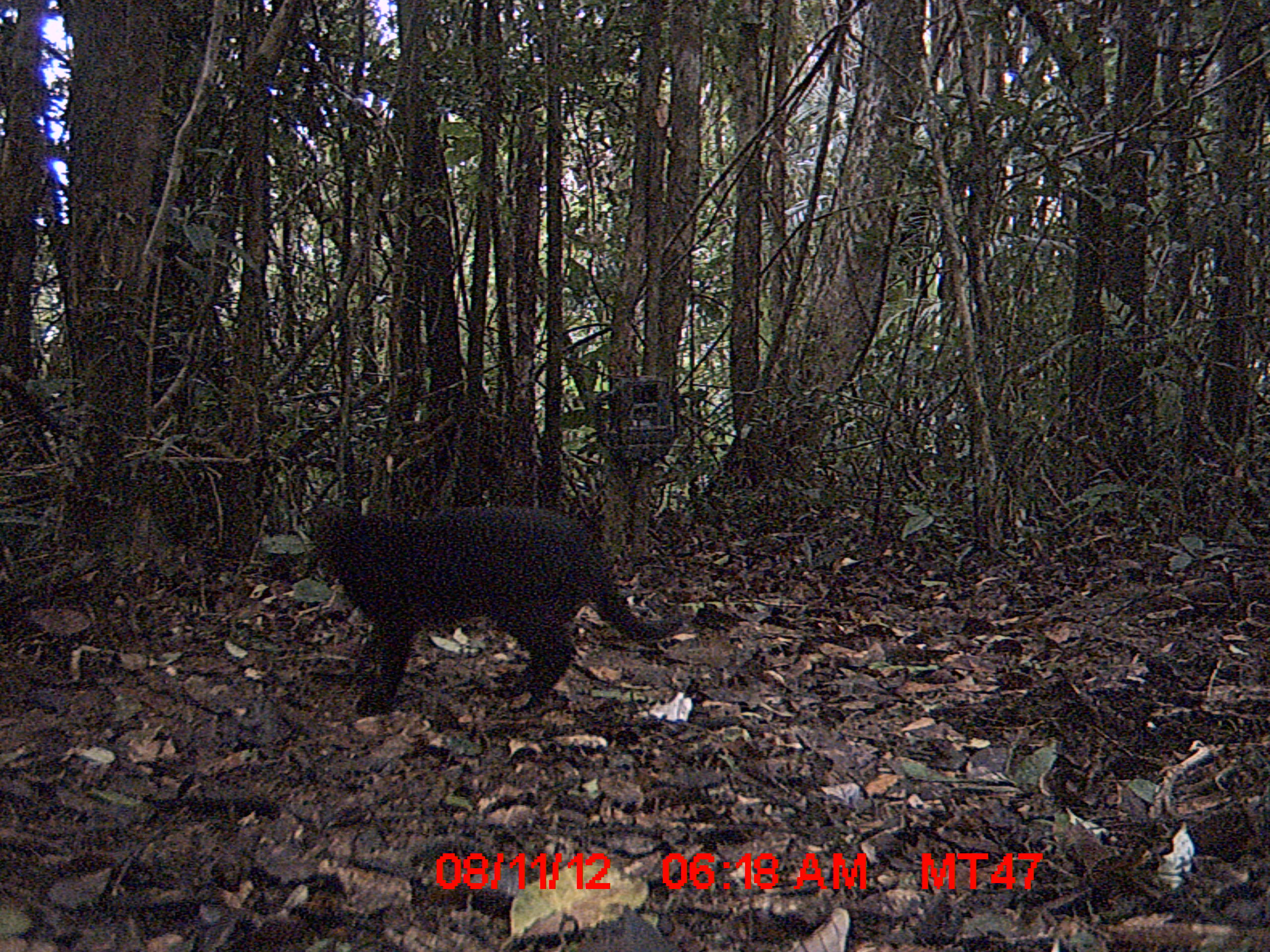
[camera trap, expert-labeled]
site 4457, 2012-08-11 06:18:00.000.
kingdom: Animalia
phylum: Chordata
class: Mammalia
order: Carnivora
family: Felidae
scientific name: Felidae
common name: felids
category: felis sp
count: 1